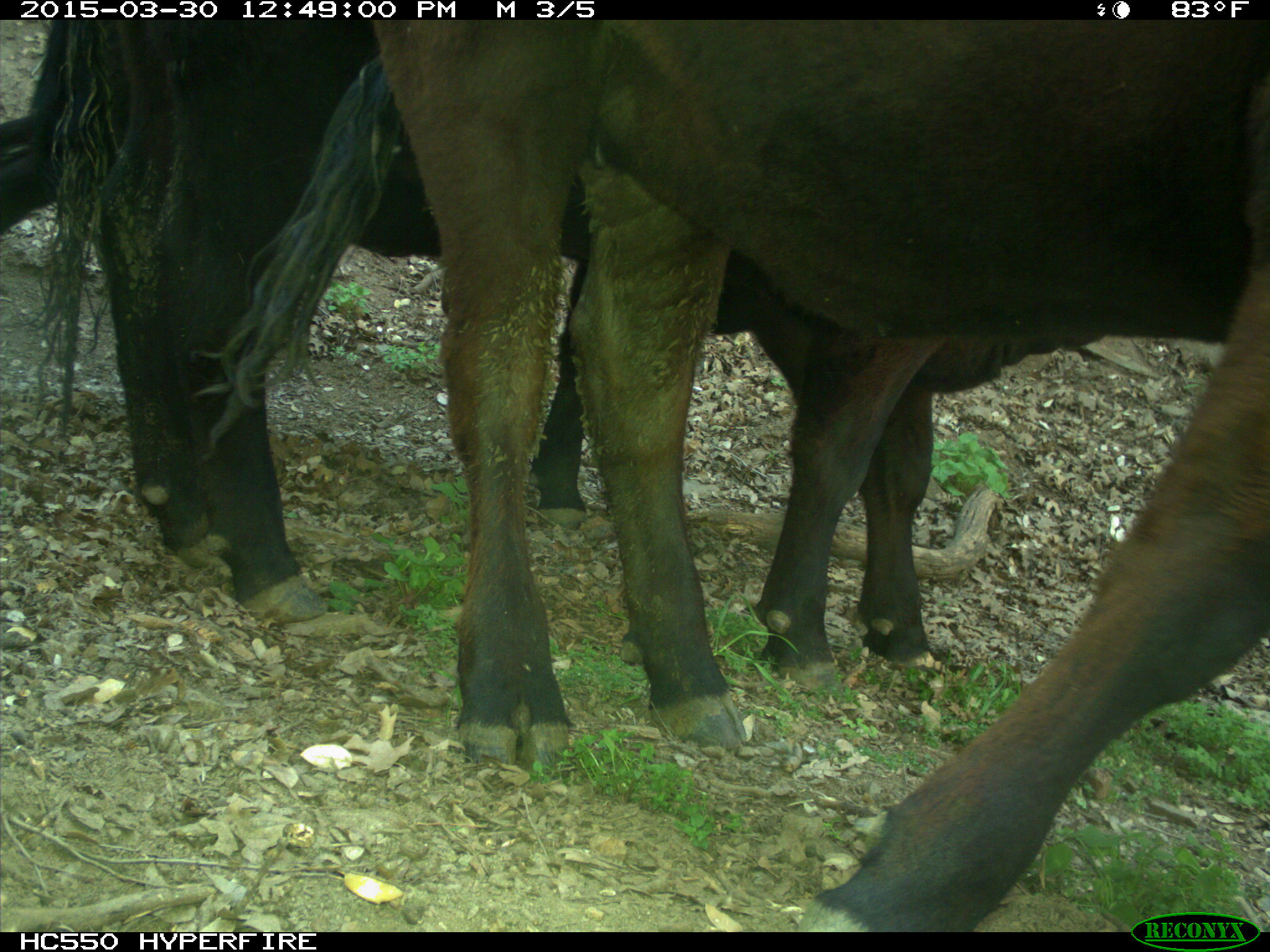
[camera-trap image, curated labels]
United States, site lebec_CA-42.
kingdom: Animalia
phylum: Chordata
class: Mammalia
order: Artiodactyla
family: Bovidae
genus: Bos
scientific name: Bos taurus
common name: domestic cow